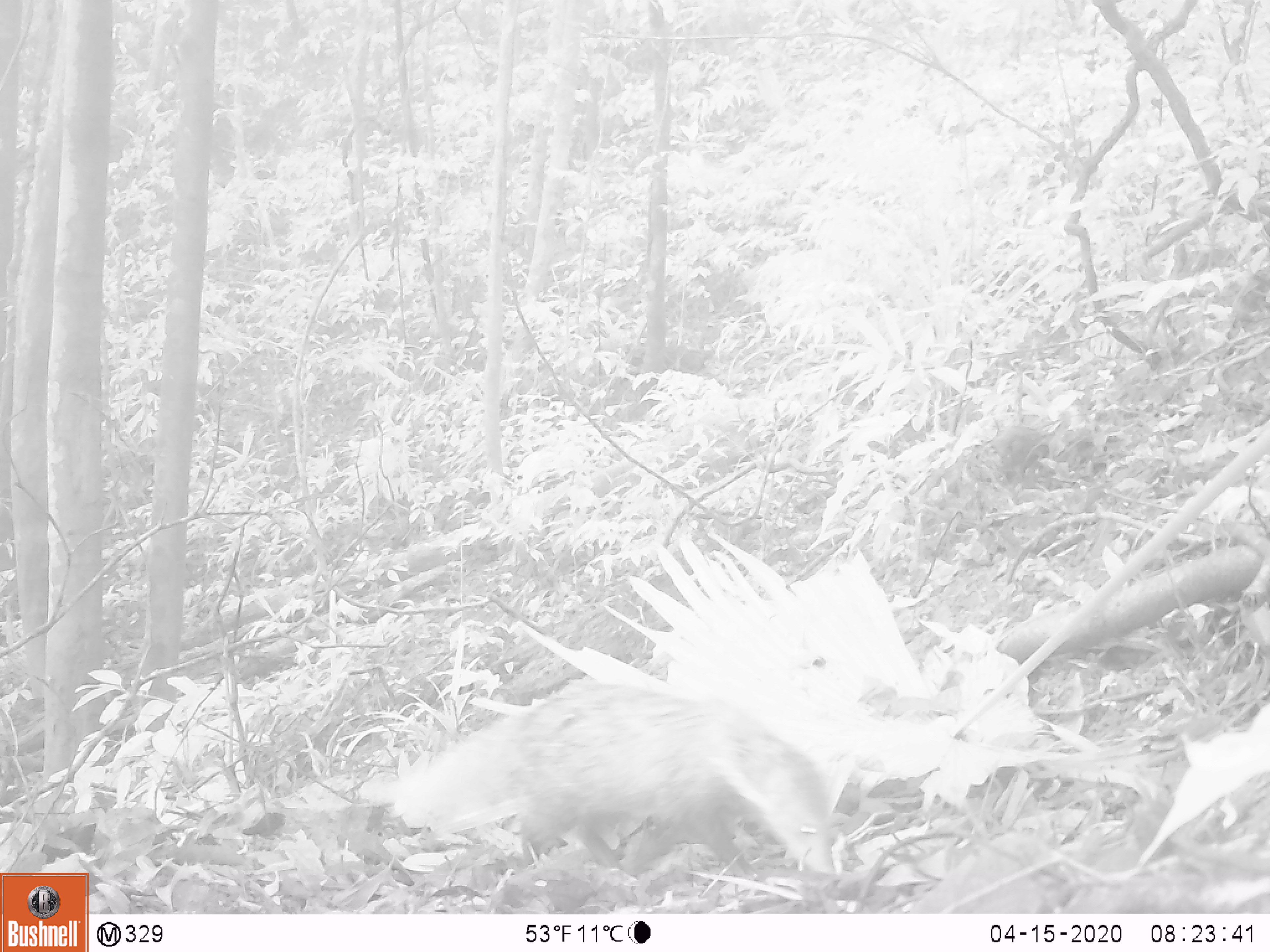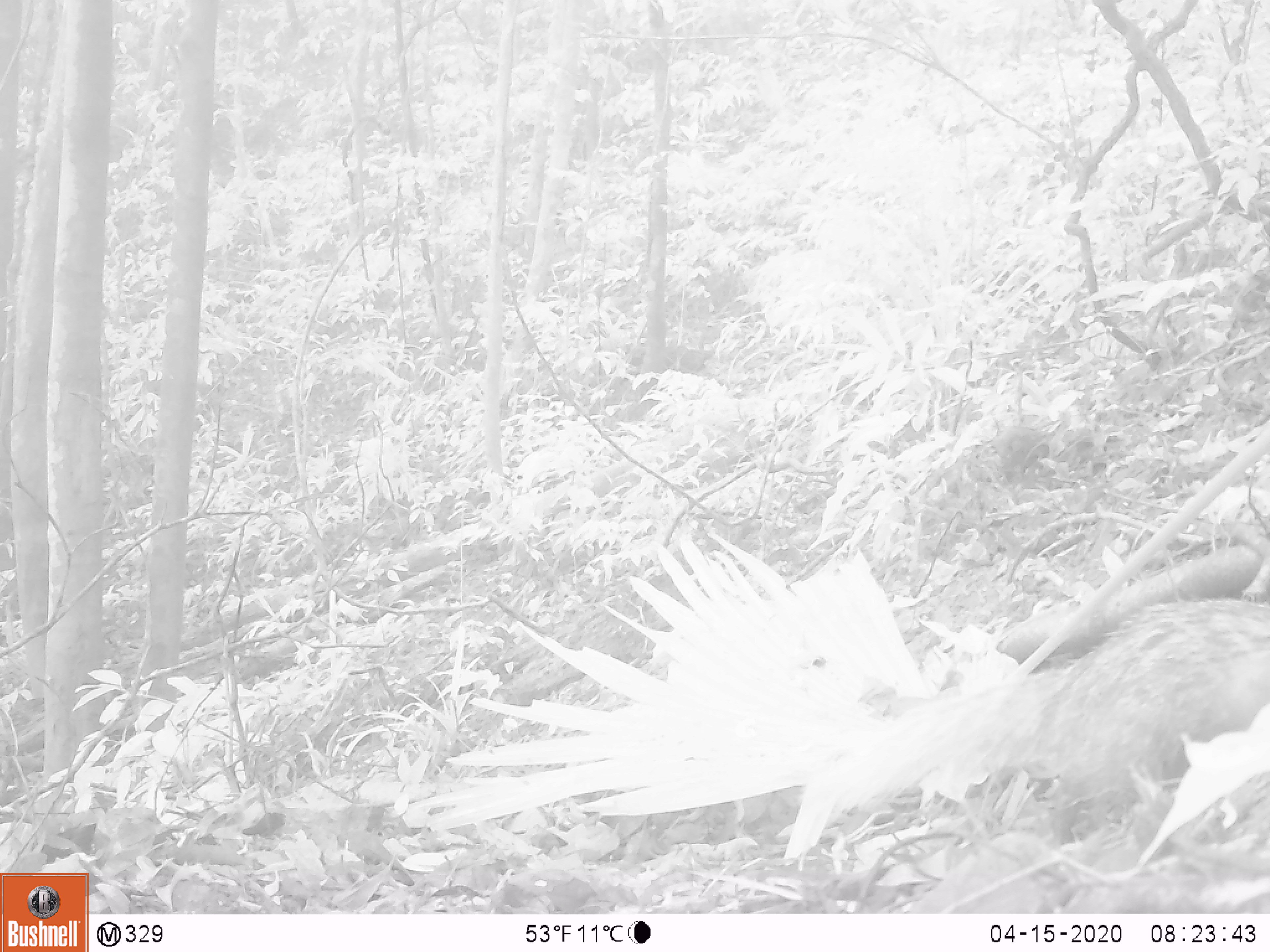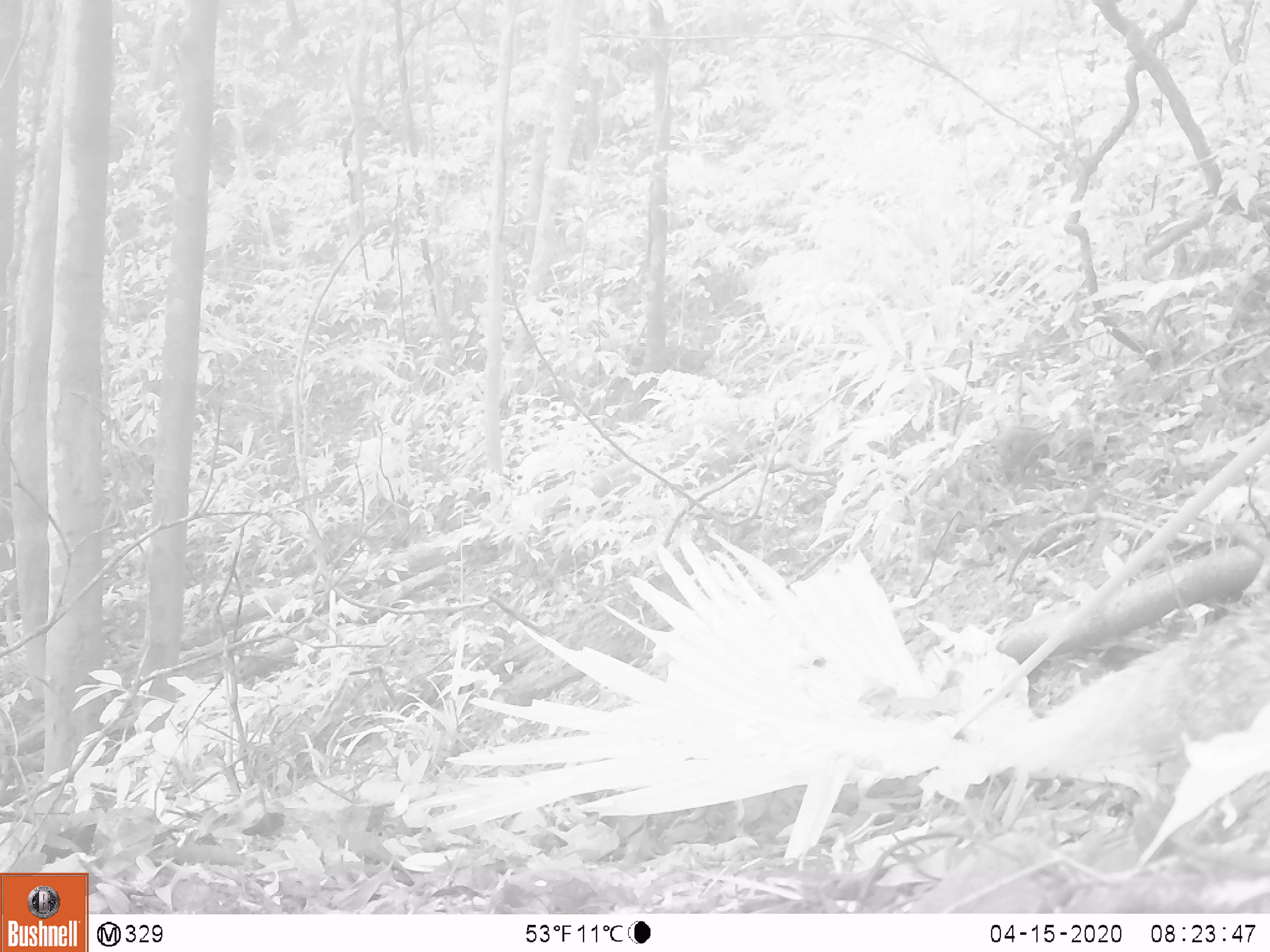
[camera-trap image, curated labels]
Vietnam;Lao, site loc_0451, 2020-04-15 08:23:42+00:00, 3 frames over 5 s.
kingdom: Animalia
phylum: Chordata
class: Mammalia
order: Carnivora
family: Herpestidae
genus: Urva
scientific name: Urva urva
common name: crab-eating mongoose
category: crab eating mongoose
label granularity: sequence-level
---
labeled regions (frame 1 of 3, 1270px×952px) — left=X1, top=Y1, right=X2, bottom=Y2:
crab eating mongoose: left=394, top=680, right=836, bottom=880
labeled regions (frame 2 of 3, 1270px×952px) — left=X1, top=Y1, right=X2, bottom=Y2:
crab eating mongoose: left=802, top=596, right=1269, bottom=844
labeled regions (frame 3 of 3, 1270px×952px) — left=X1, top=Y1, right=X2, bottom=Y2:
crab eating mongoose: left=1011, top=627, right=1270, bottom=772